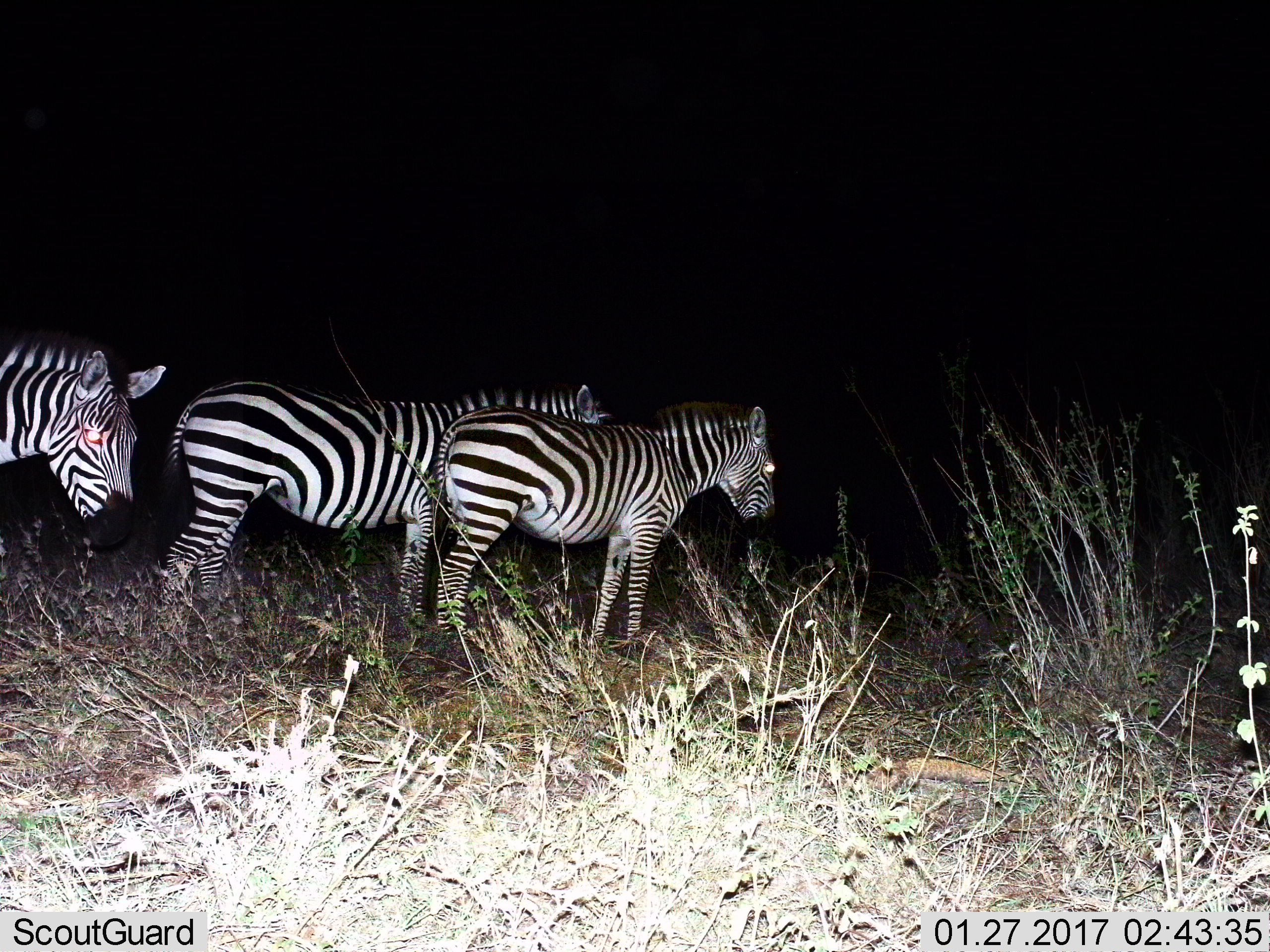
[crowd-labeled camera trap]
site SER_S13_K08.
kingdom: Animalia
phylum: Chordata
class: Mammalia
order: Perissodactyla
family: Equidae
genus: Equus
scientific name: Equus quagga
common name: plains zebra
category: zebraplains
Zebraplains (plains zebra) (Equus quagga), count 3. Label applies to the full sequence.